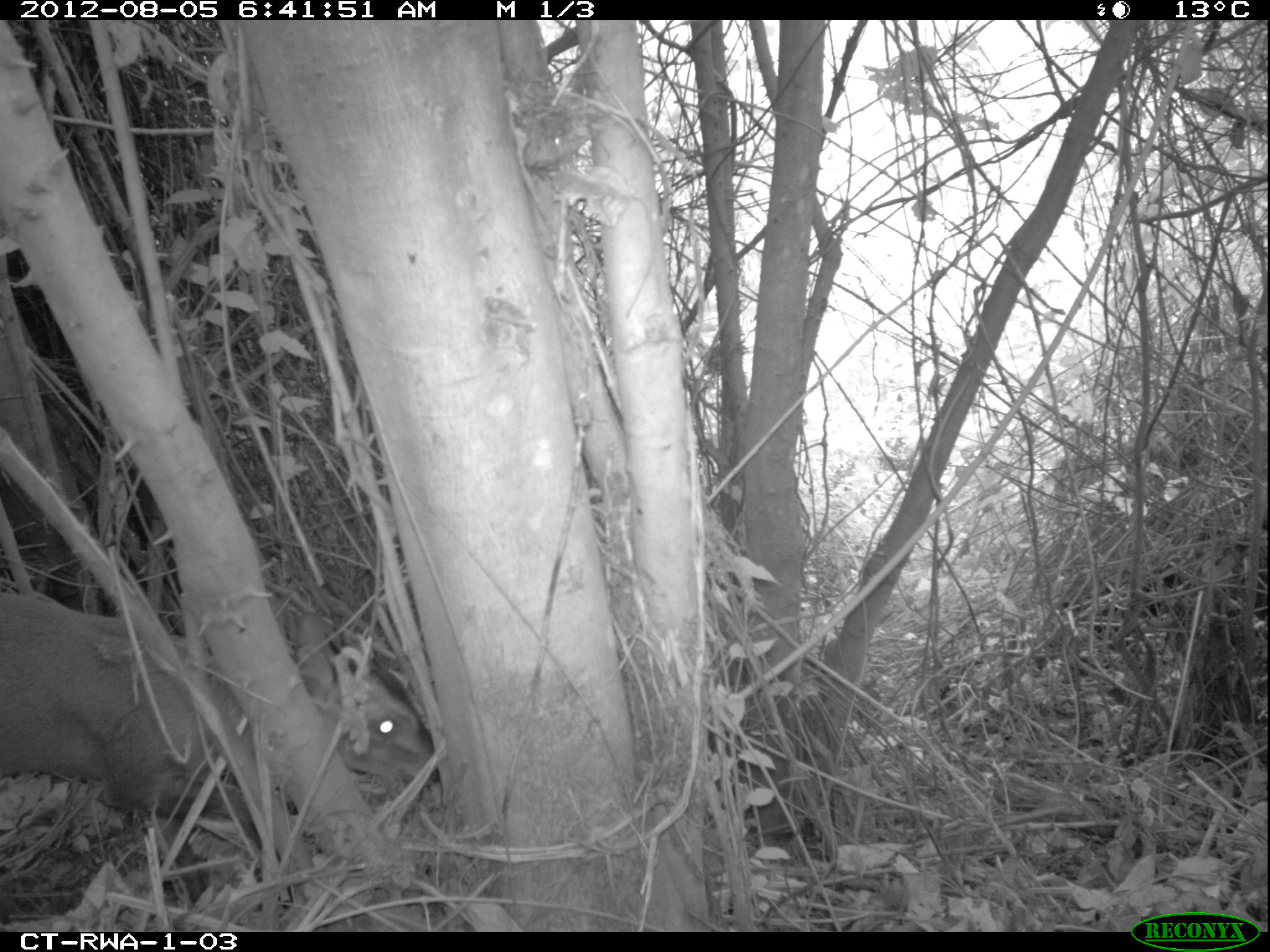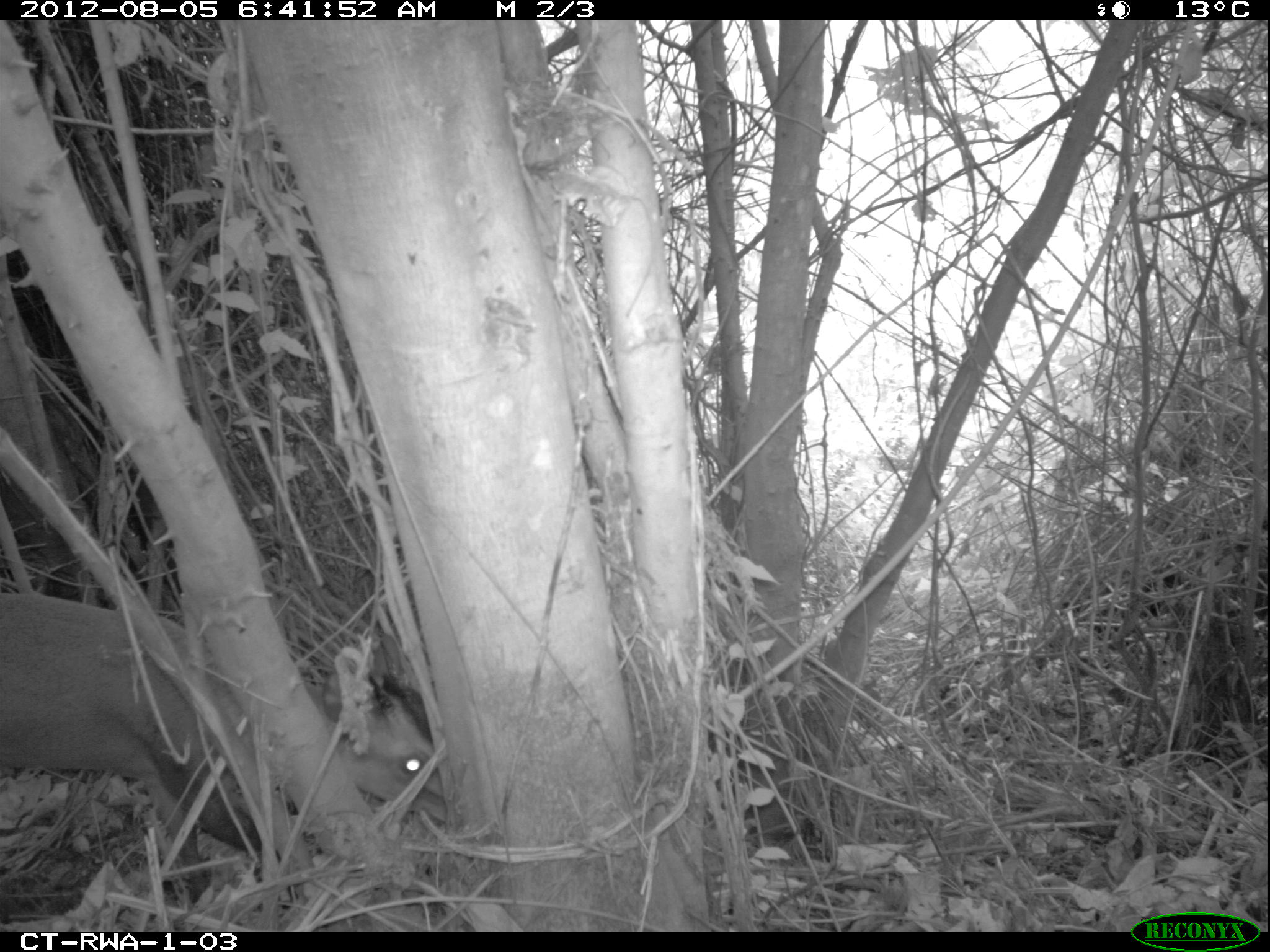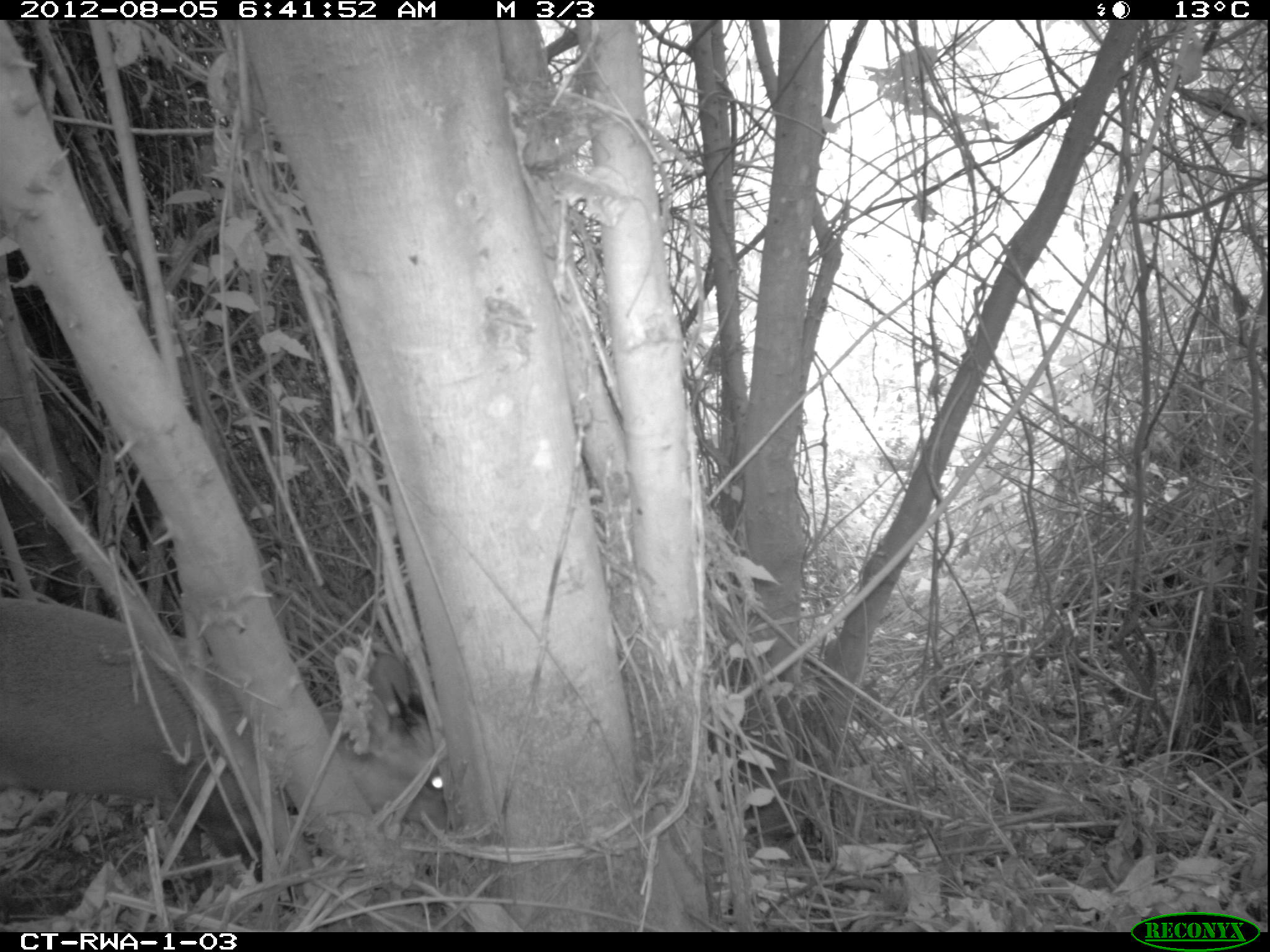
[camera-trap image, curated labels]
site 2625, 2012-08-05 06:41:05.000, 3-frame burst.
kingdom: Animalia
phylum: Chordata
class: Mammalia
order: Artiodactyla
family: Bovidae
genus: Cephalophus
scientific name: Cephalophus nigrifrons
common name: black-fronted duiker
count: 1